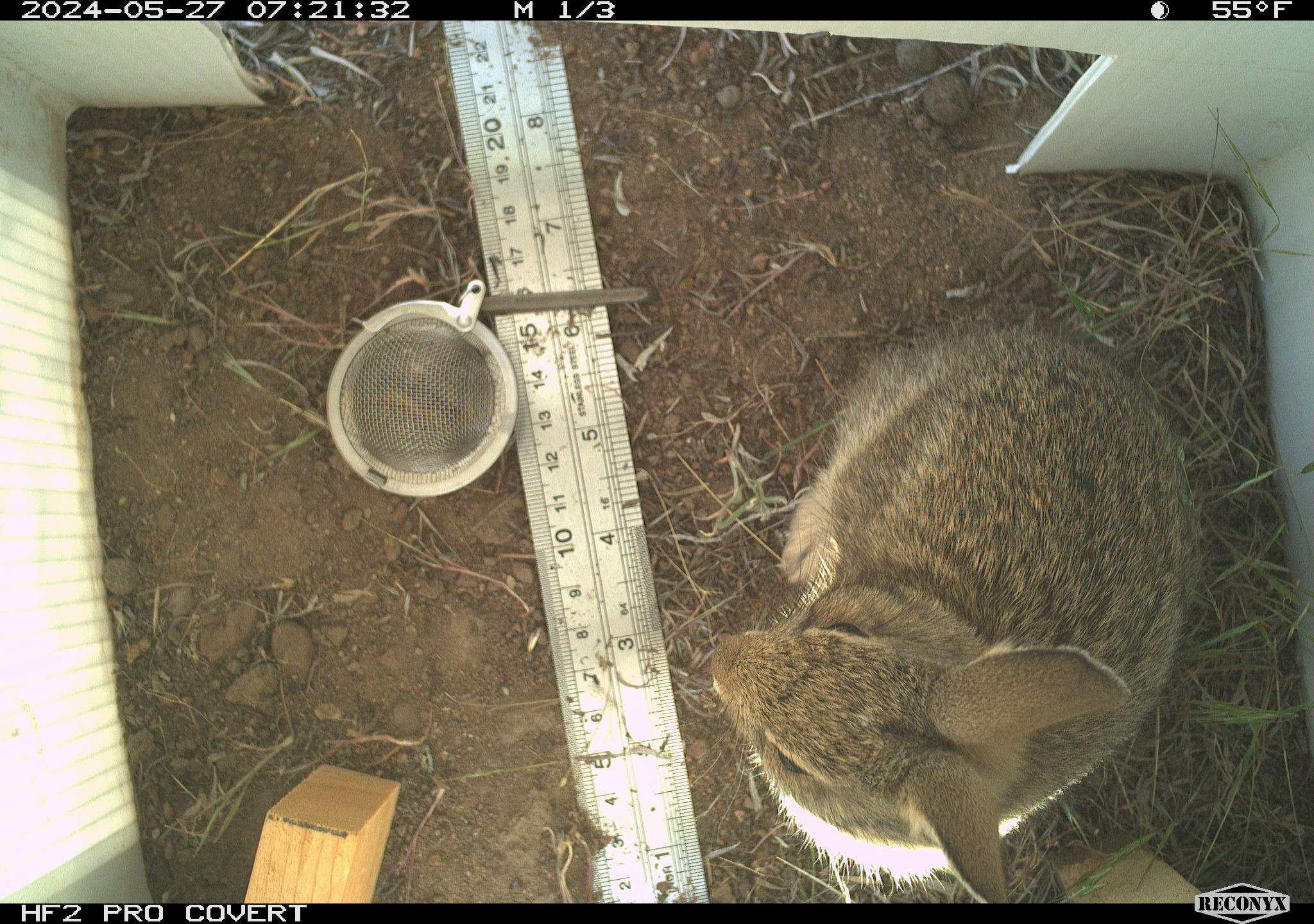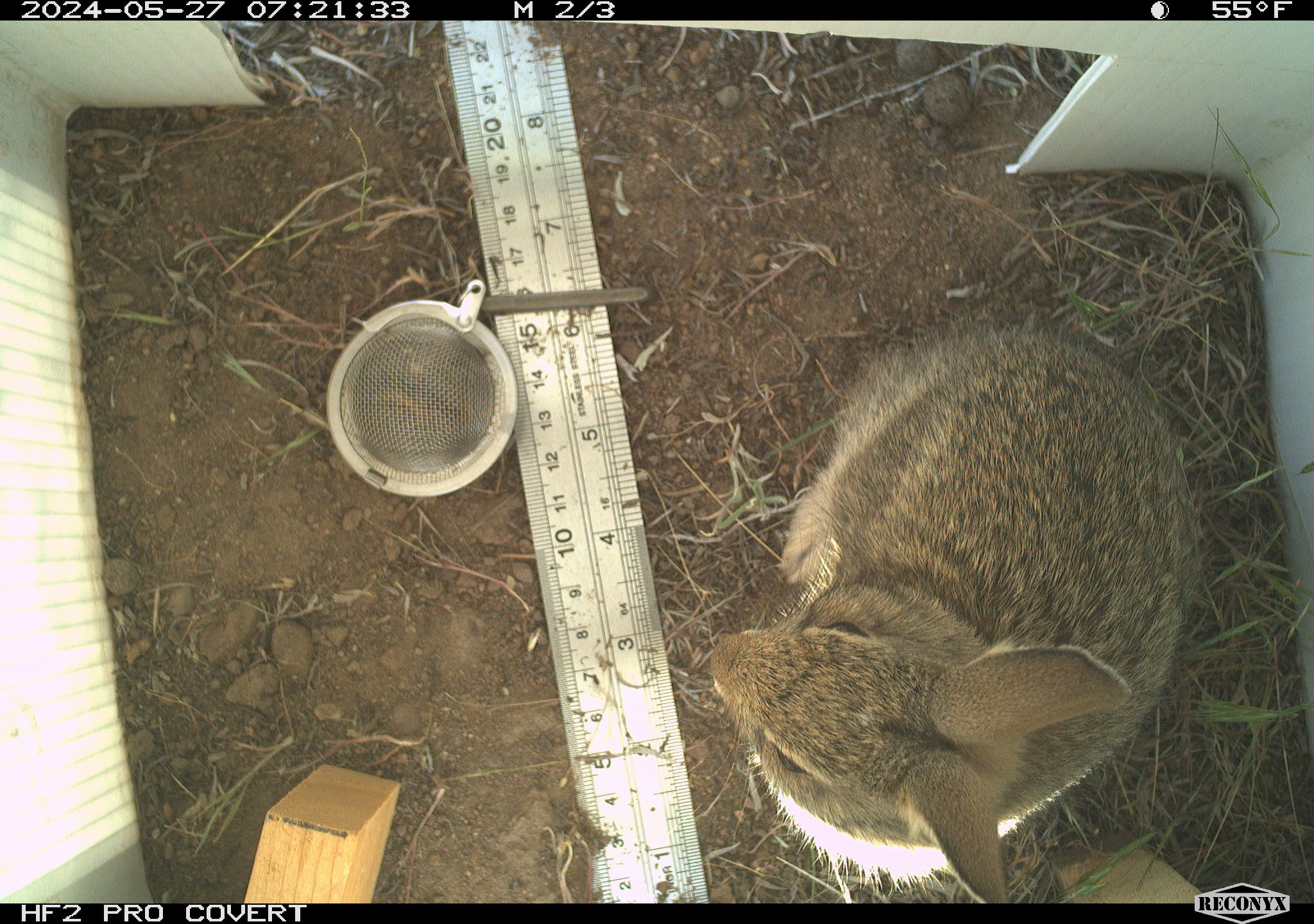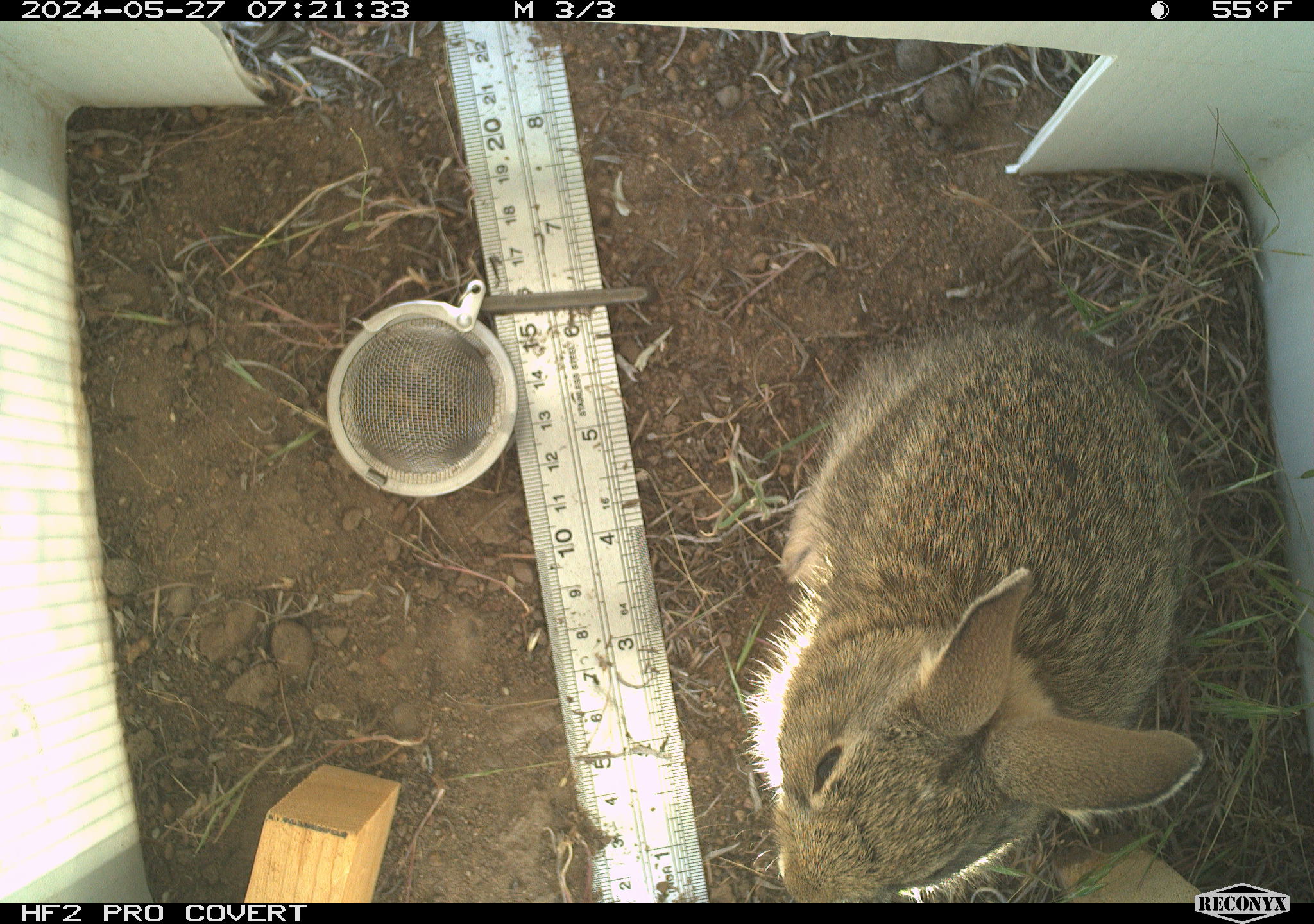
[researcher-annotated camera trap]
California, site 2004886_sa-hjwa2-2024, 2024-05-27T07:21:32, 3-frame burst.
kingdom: Animalia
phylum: Chordata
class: Mammalia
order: Lagomorpha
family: Leporidae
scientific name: Leporidae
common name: rabbit or hare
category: rabbit and hare family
Rabbit and hare family (rabbit or hare) (Leporidae).